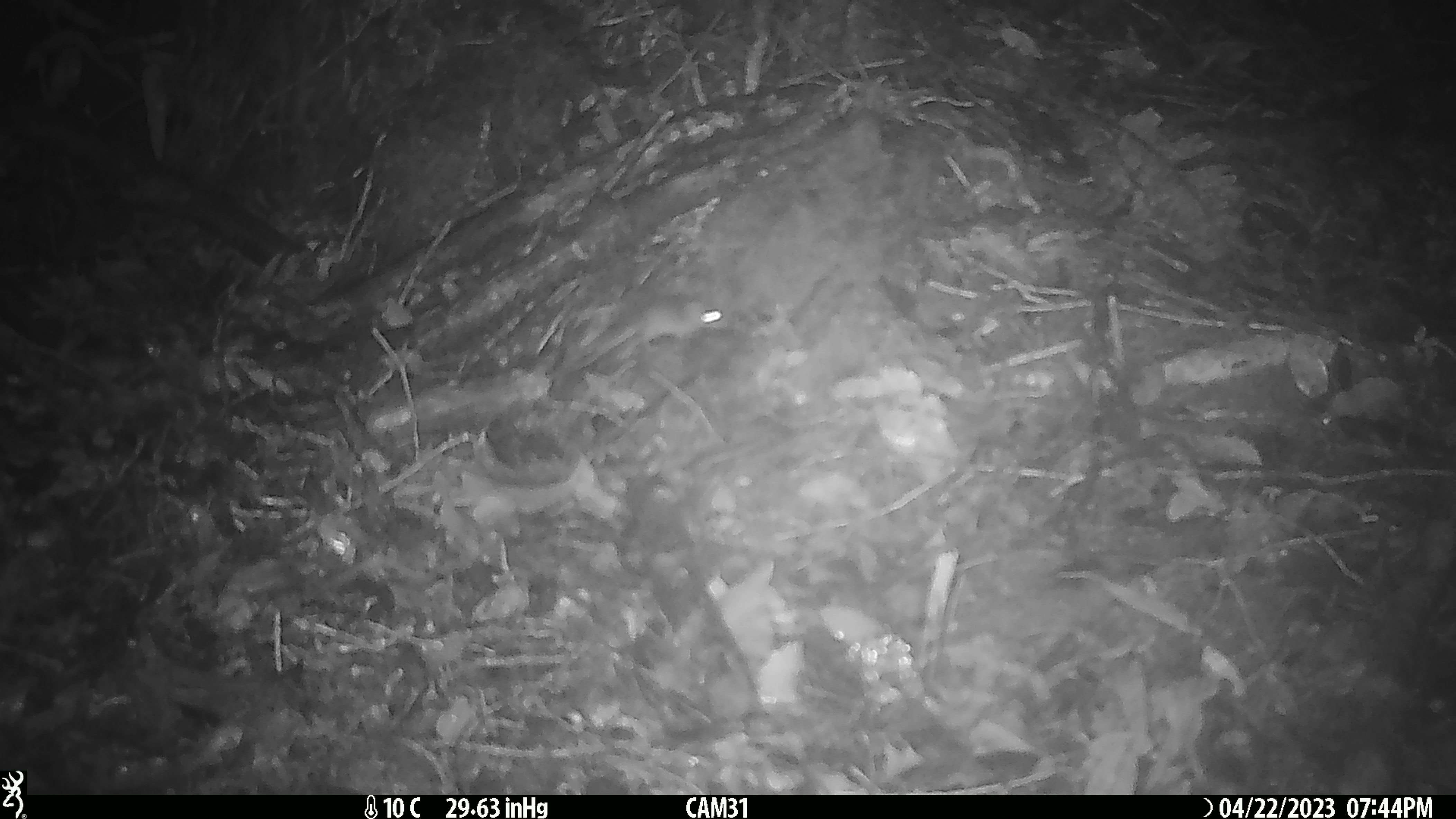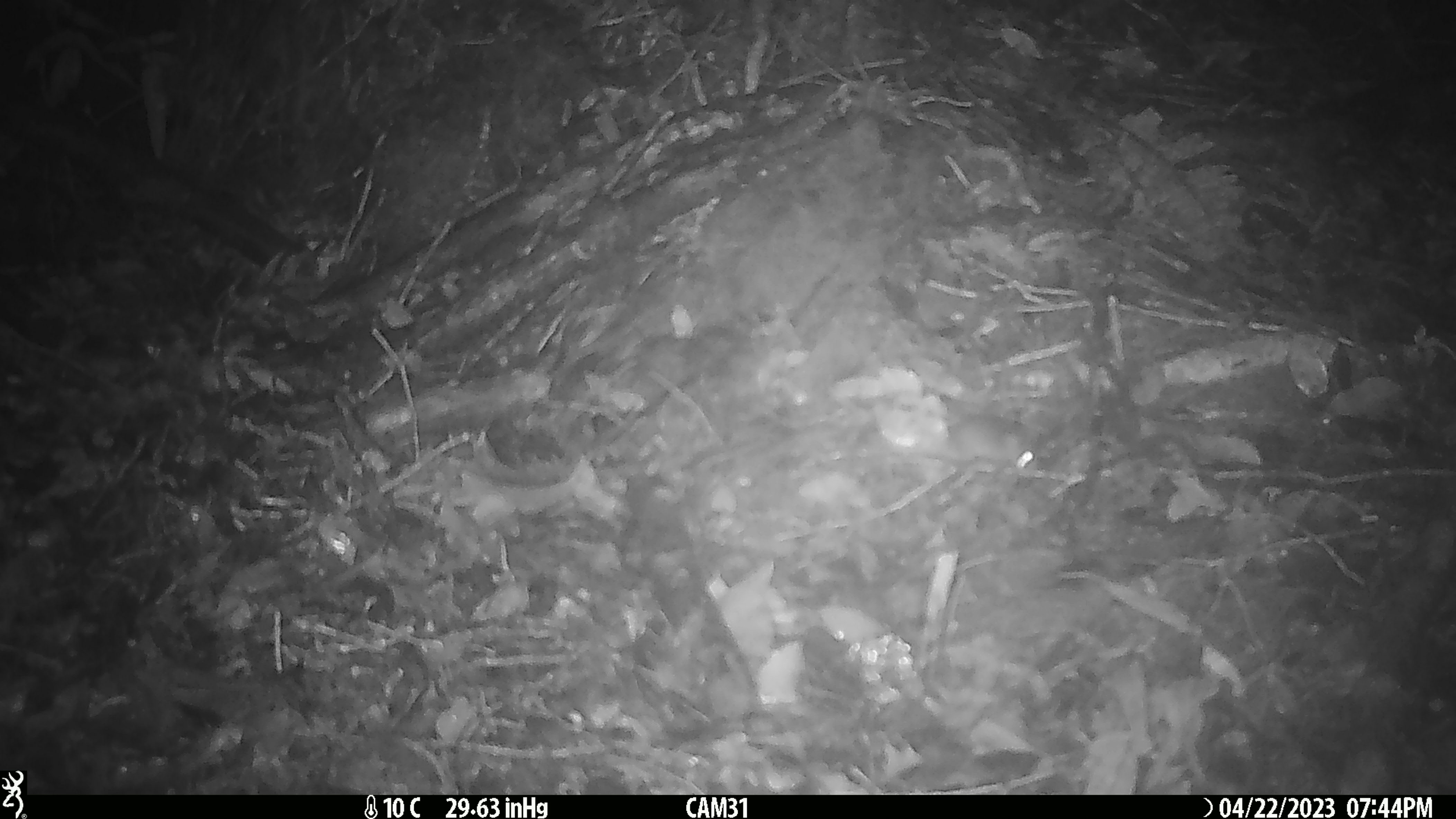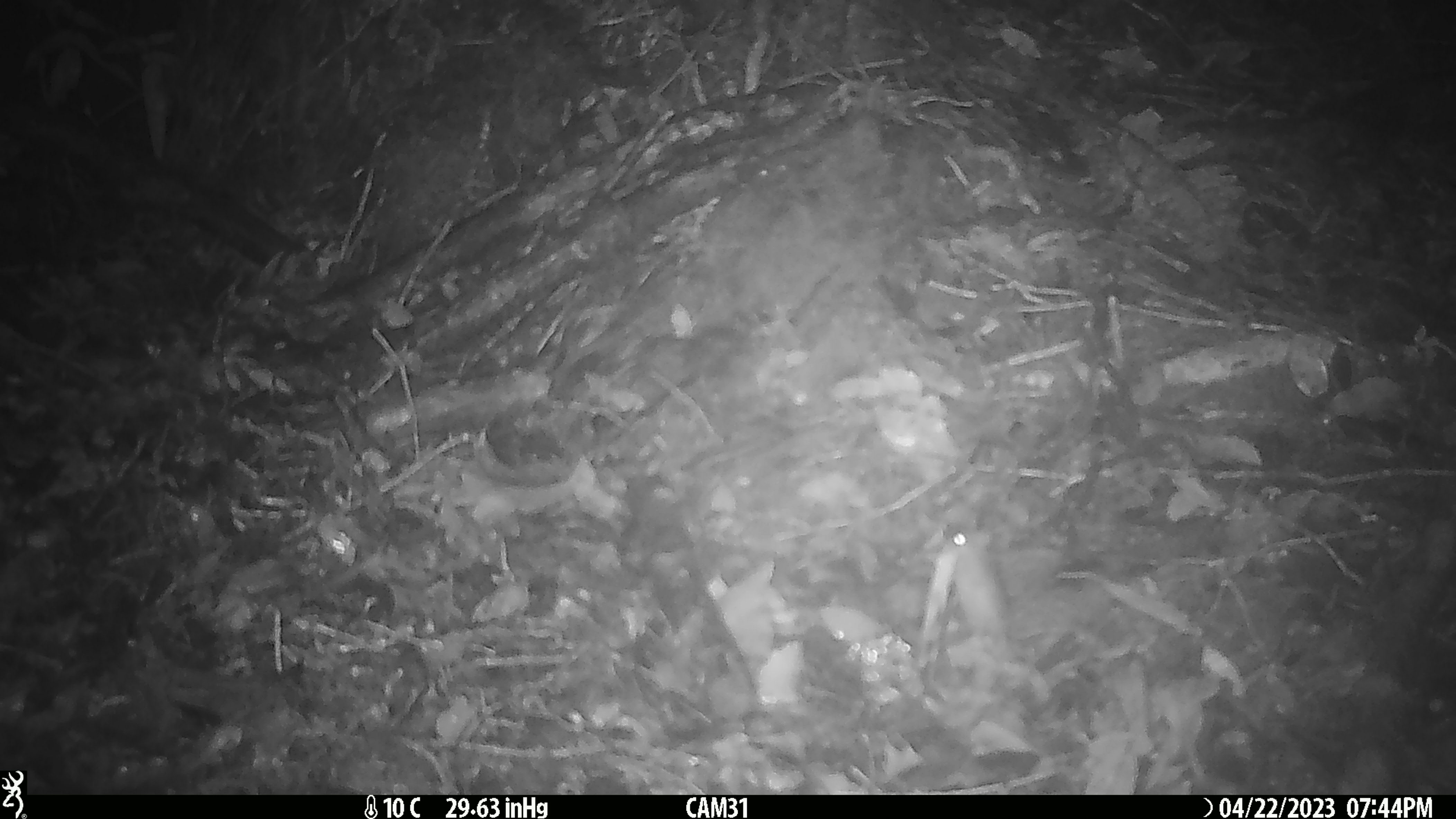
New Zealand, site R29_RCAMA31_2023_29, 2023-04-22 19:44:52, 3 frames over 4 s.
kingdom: Animalia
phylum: Chordata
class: Mammalia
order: Rodentia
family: Muridae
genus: Mus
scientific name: Mus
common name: mouse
Mouse (Mus).